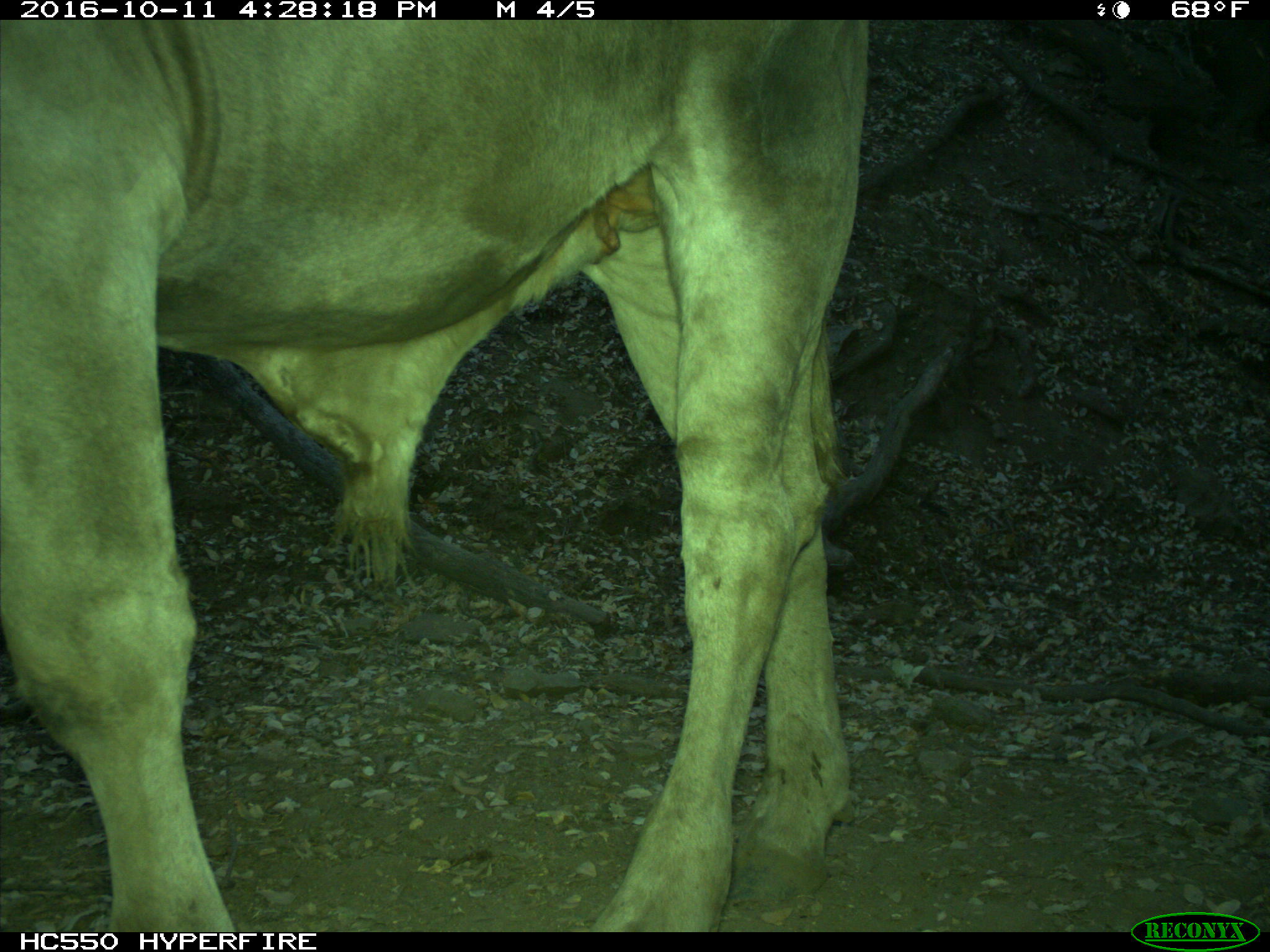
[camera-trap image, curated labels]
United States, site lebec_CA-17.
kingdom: Animalia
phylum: Chordata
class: Mammalia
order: Artiodactyla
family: Bovidae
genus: Bos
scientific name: Bos taurus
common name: domestic cow